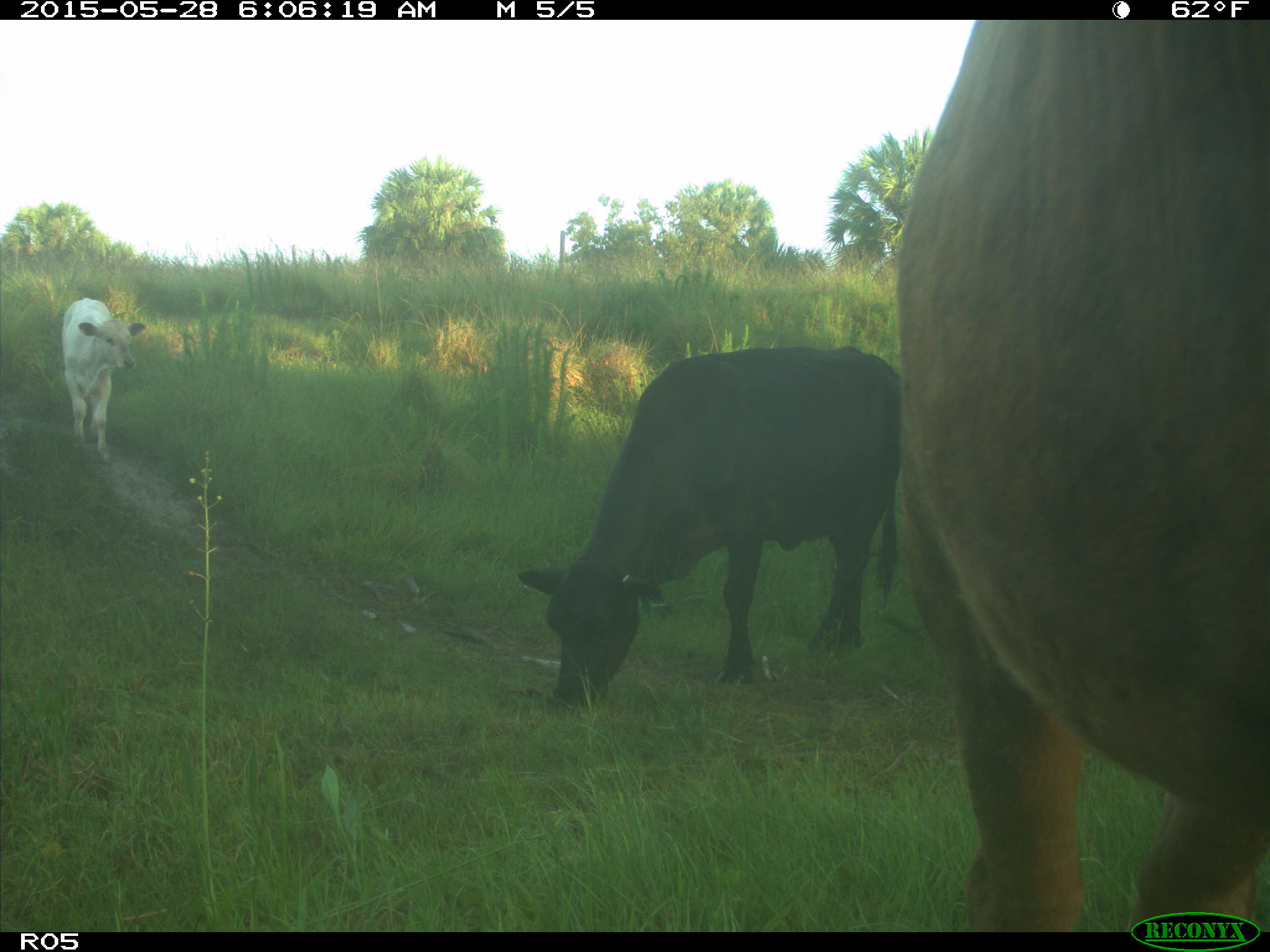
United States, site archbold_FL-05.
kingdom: Animalia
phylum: Chordata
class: Mammalia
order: Artiodactyla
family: Bovidae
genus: Bos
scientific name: Bos taurus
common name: domestic cow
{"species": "Bos taurus (domestic cow)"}